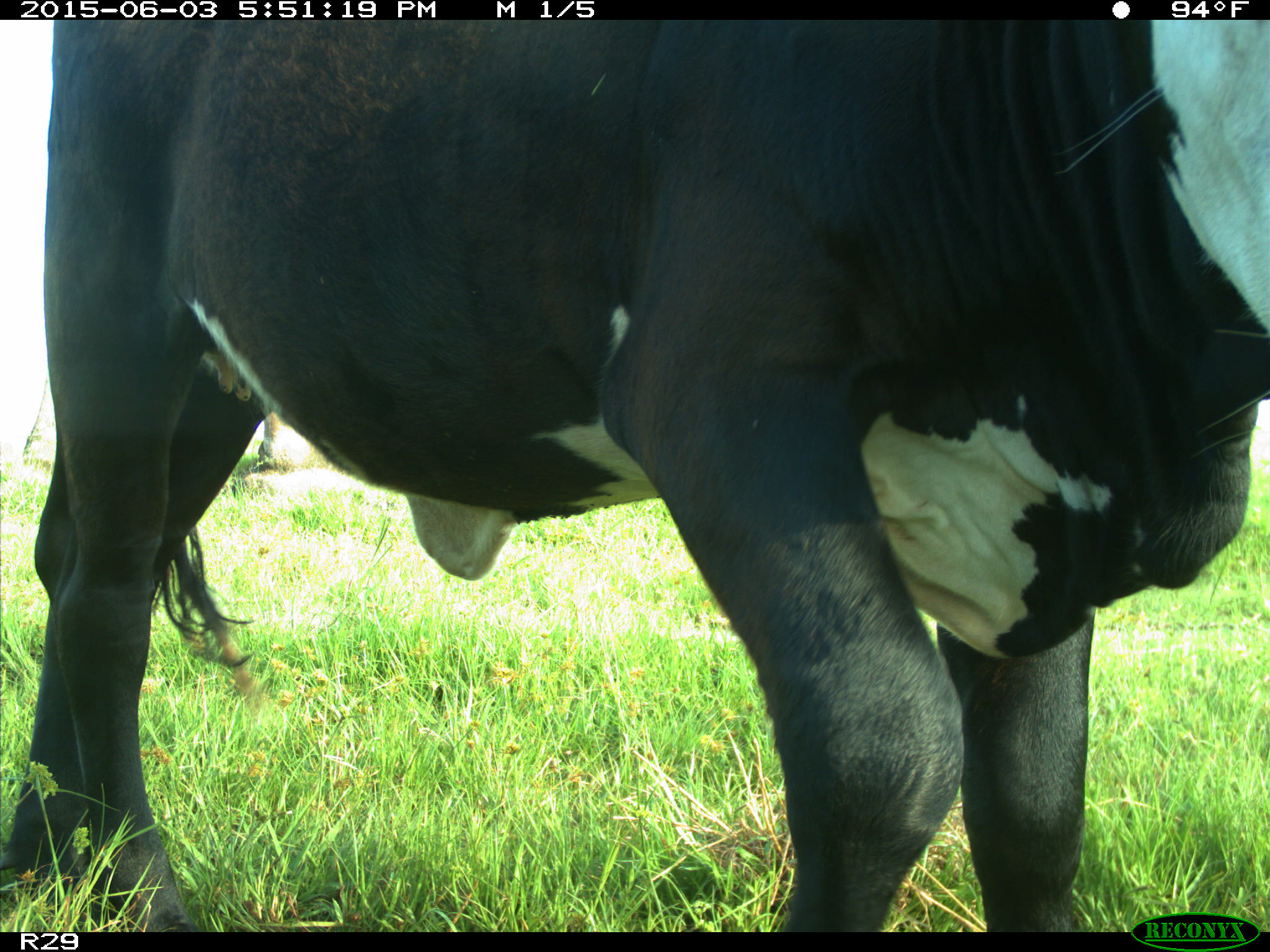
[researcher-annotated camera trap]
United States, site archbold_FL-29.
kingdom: Animalia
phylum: Chordata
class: Mammalia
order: Artiodactyla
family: Bovidae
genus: Bos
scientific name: Bos taurus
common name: domestic cow